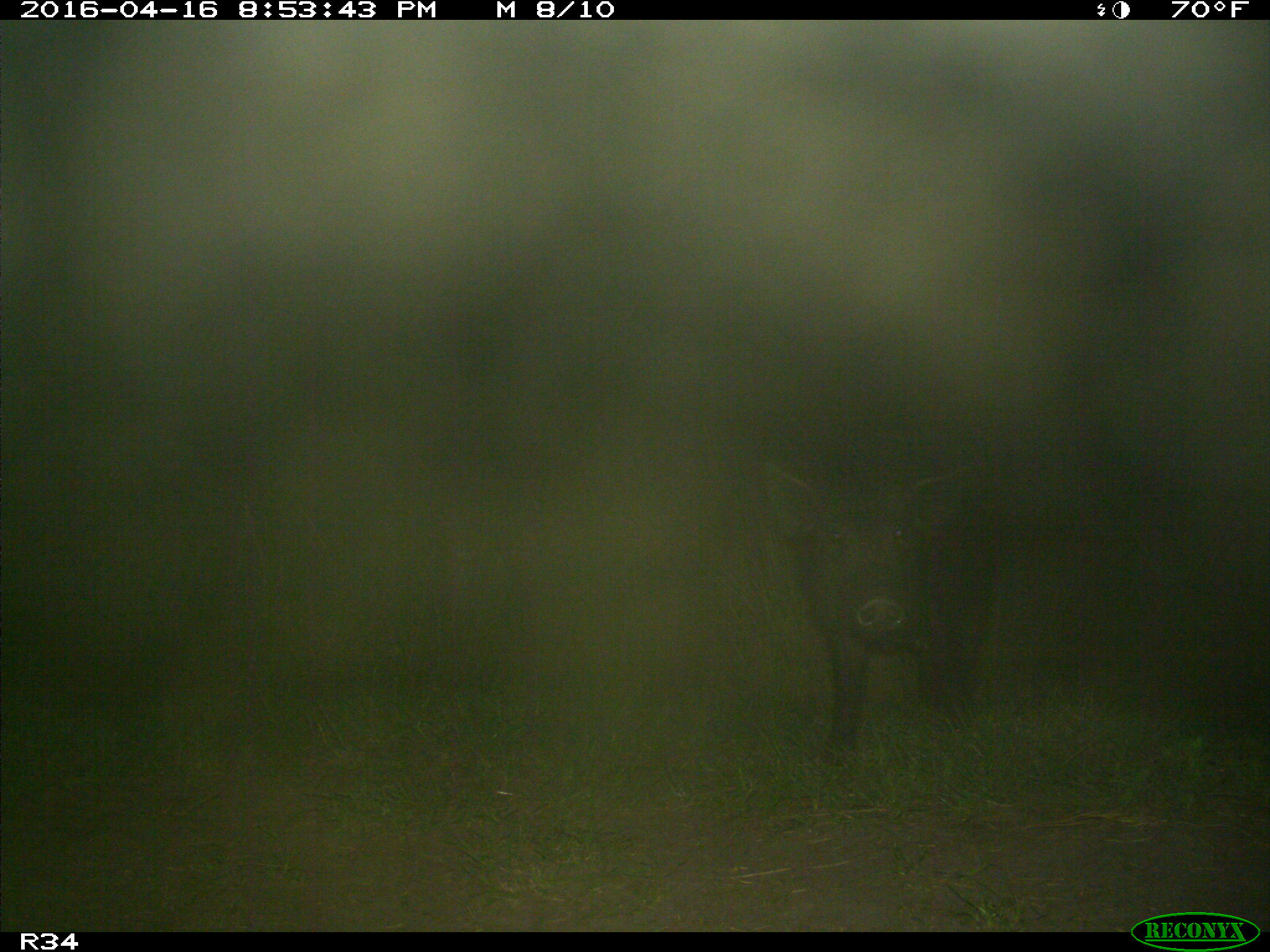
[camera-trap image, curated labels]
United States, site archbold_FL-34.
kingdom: Animalia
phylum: Chordata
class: Mammalia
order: Artiodactyla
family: Suidae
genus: Sus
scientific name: Sus scrofa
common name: wild boar